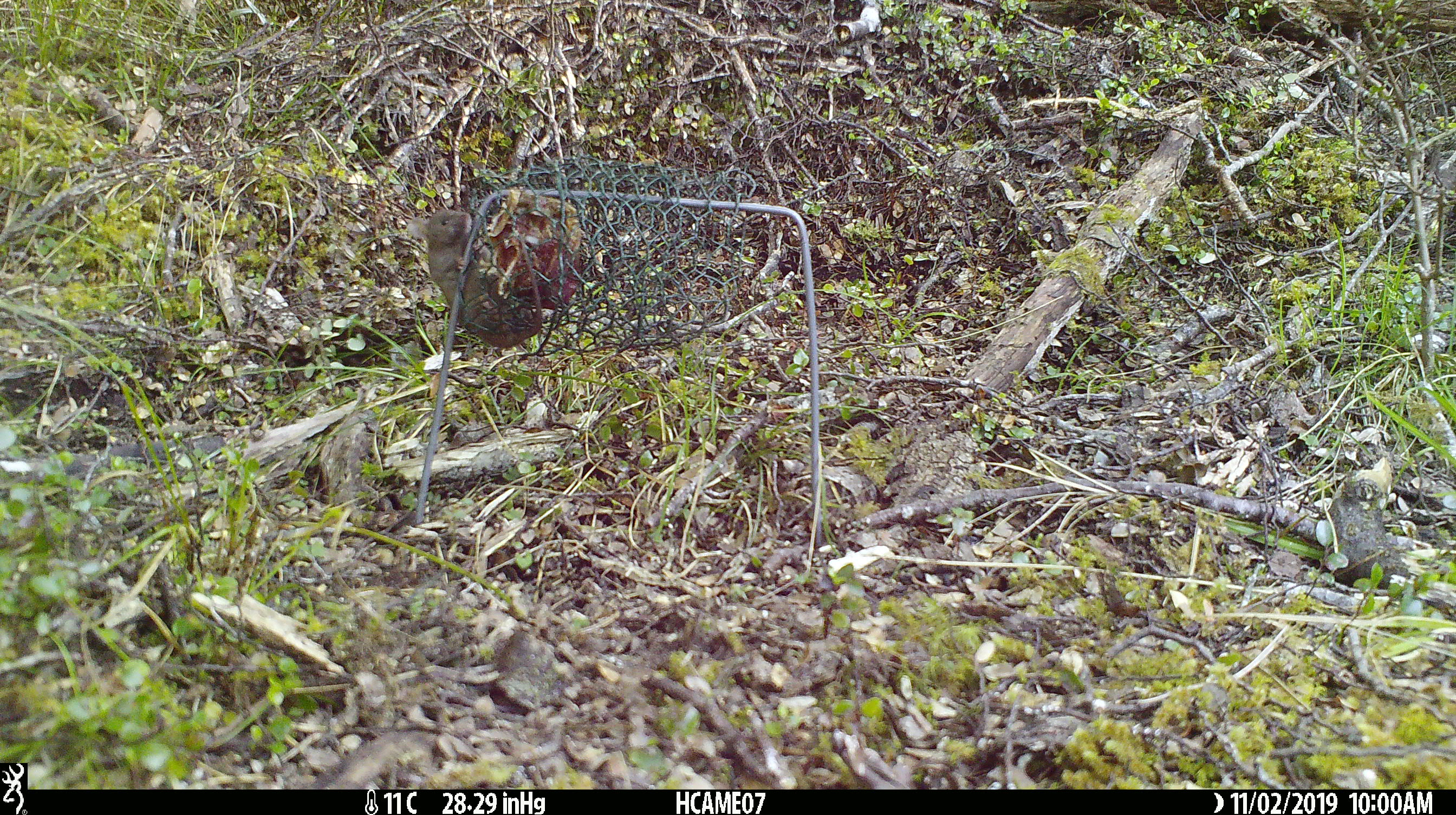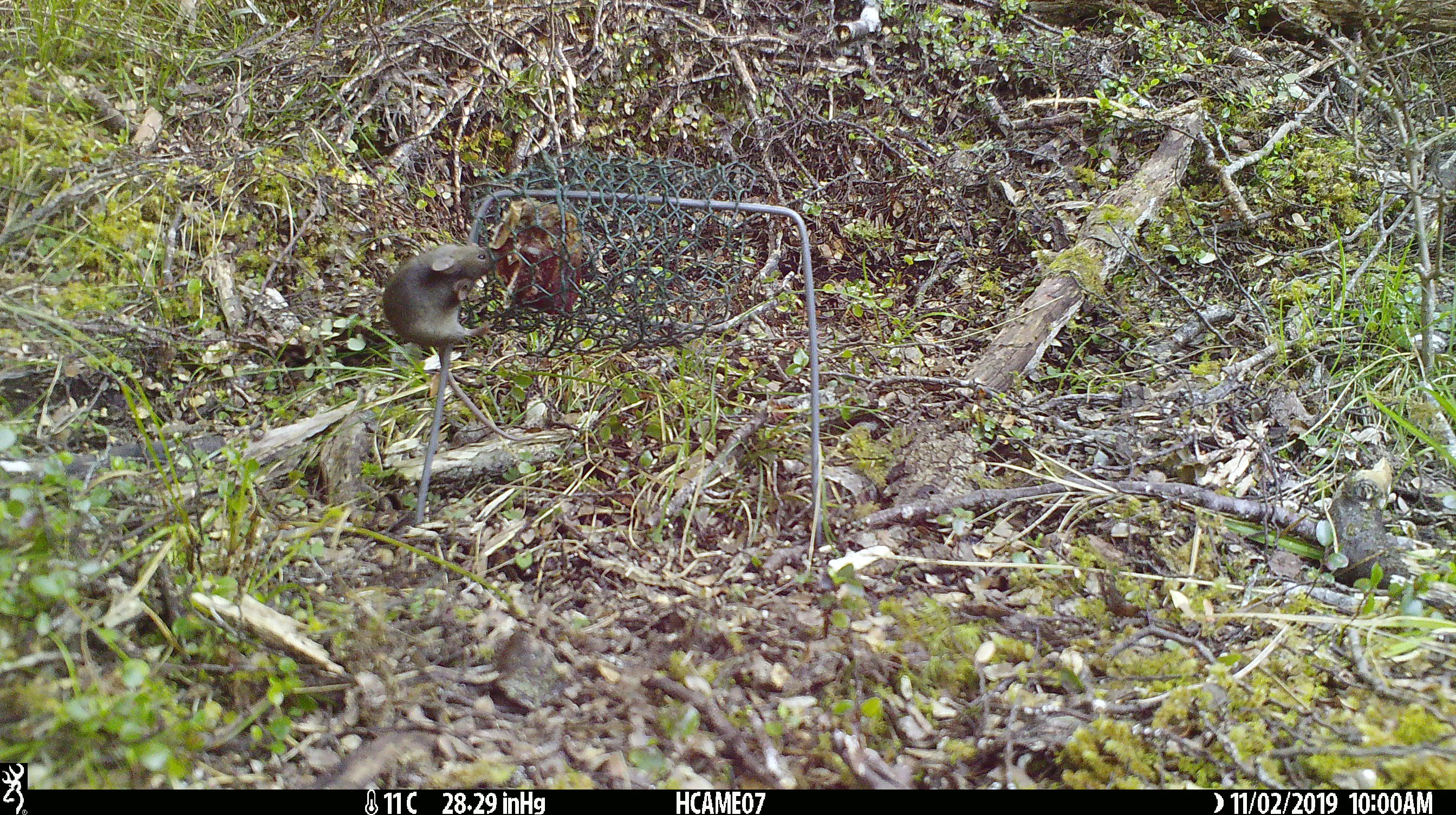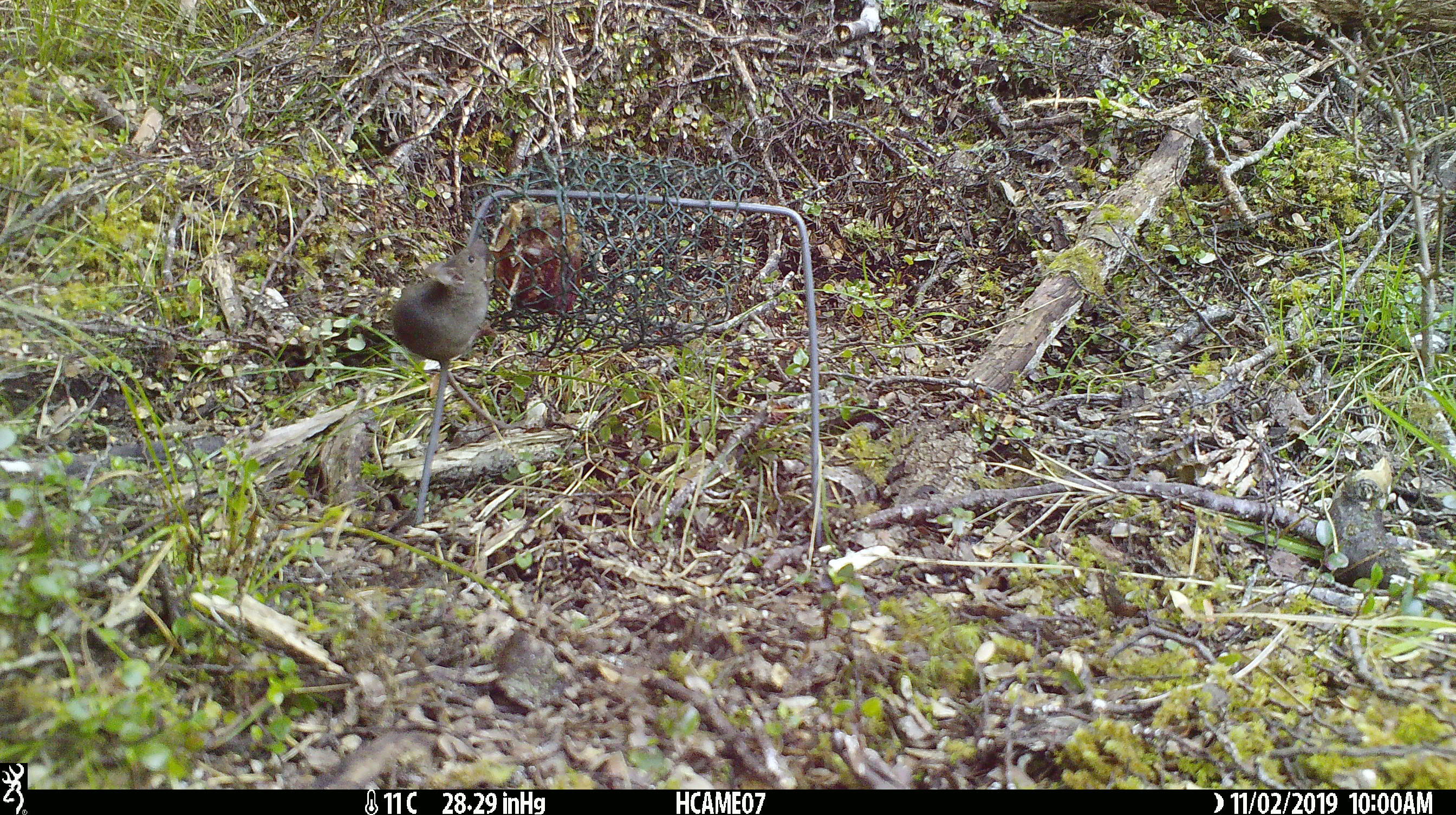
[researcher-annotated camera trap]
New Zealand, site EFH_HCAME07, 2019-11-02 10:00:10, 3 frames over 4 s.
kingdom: Animalia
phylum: Chordata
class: Mammalia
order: Rodentia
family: Muridae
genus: Mus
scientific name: Mus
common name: mouse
Mouse (Mus).